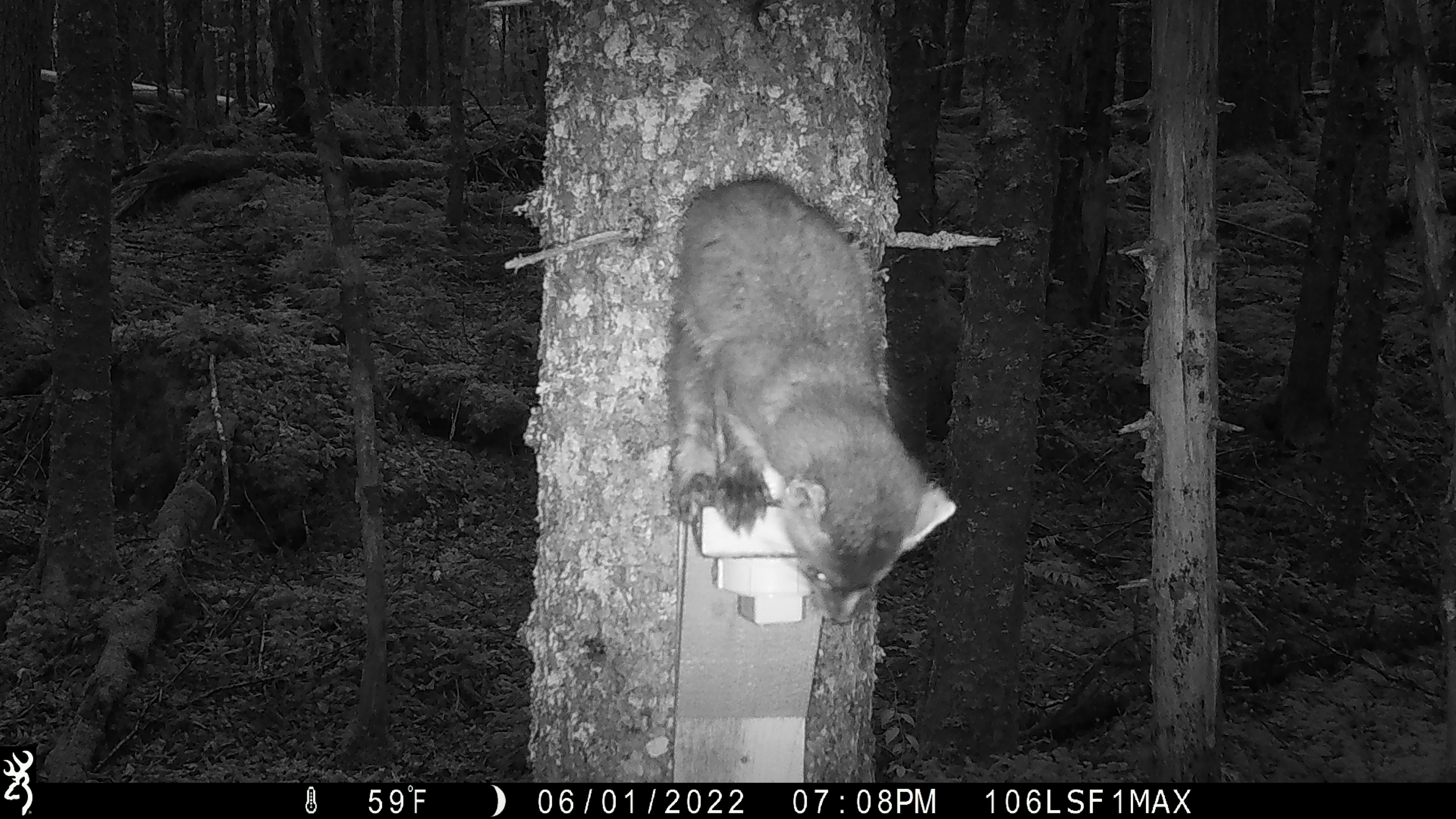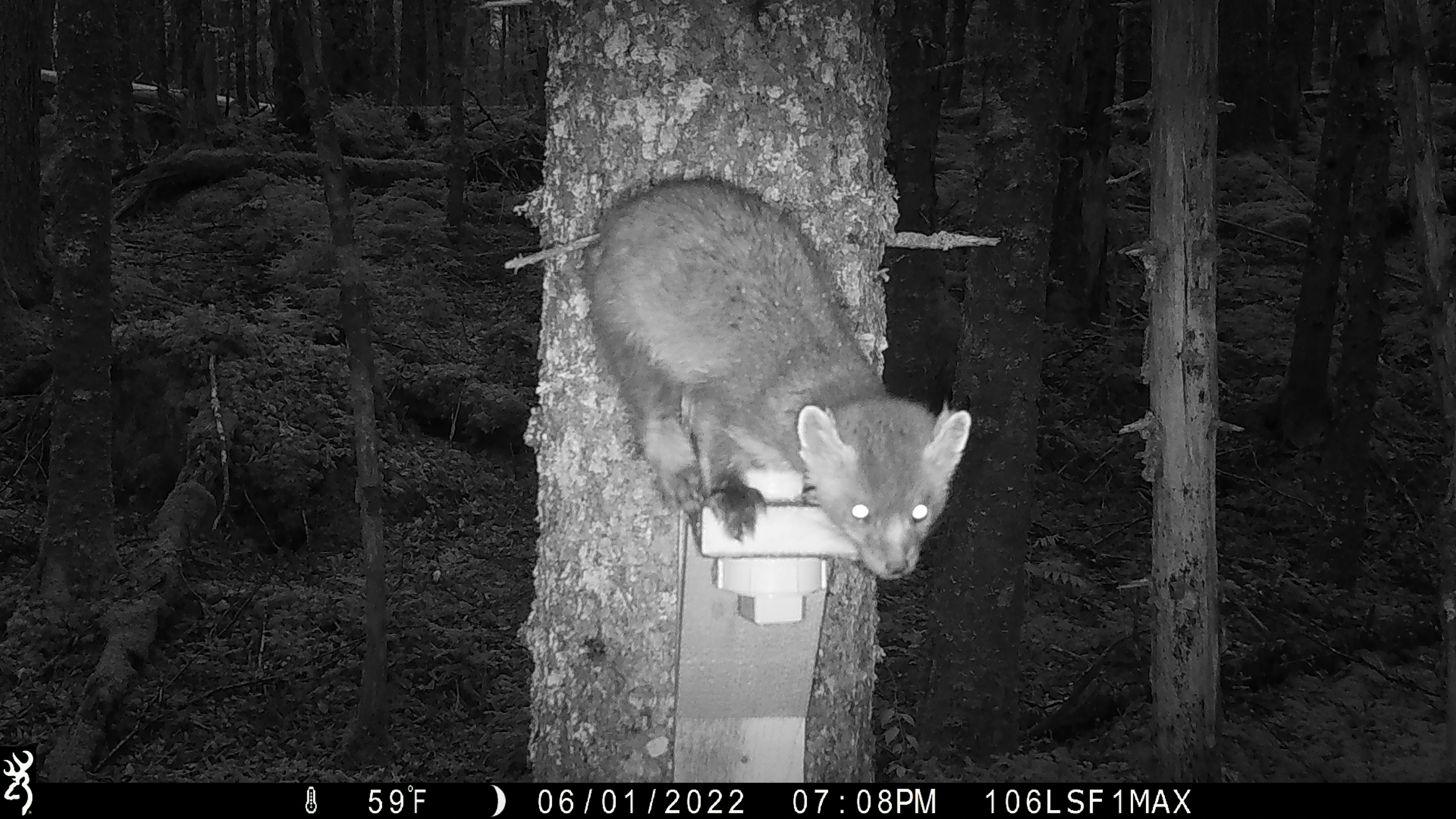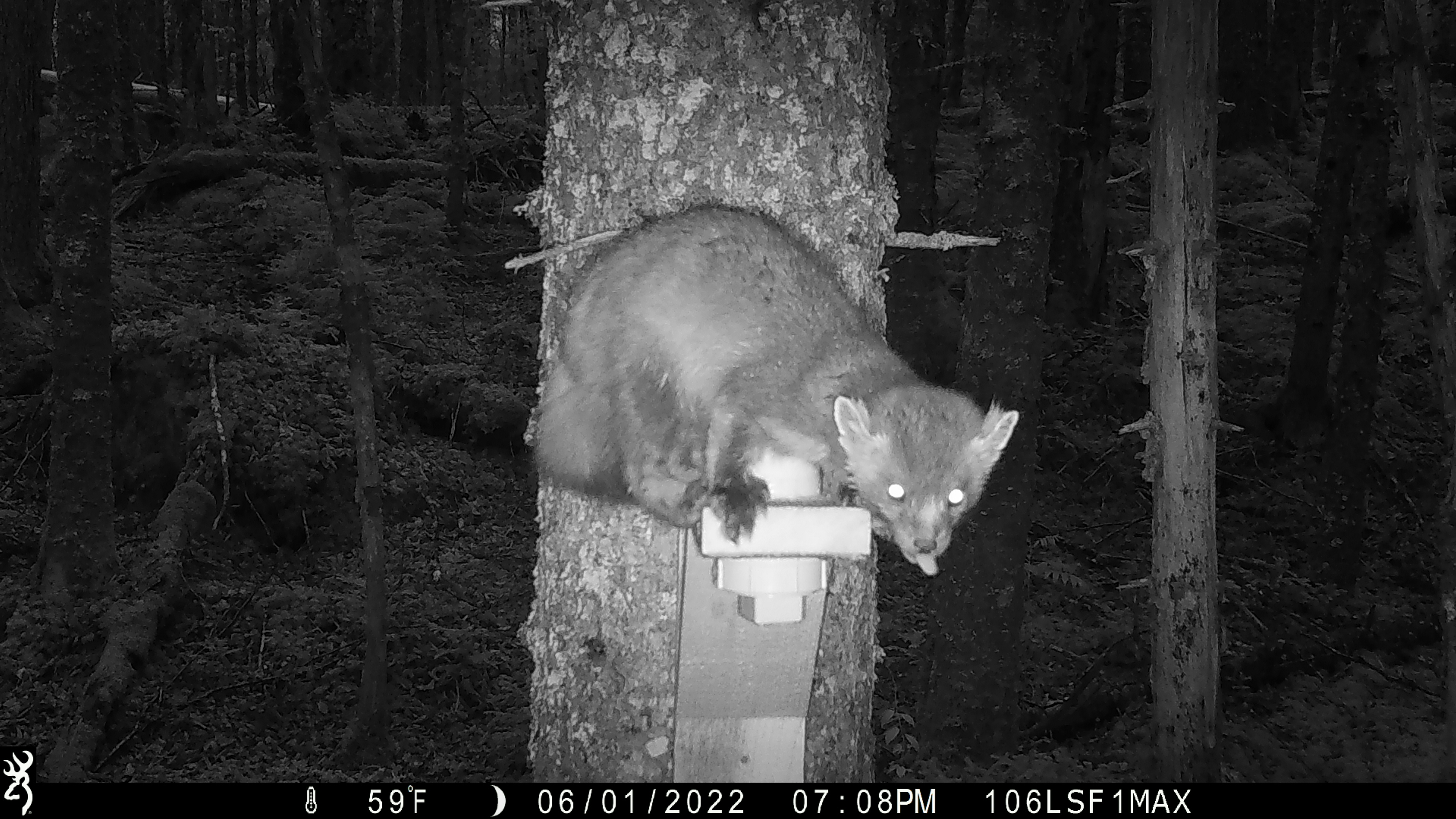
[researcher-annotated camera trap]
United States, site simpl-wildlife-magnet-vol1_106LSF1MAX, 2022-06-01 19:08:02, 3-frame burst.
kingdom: Animalia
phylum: Chordata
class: Mammalia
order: Carnivora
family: Mustelidae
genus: Martes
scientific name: Martes americana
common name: american marten